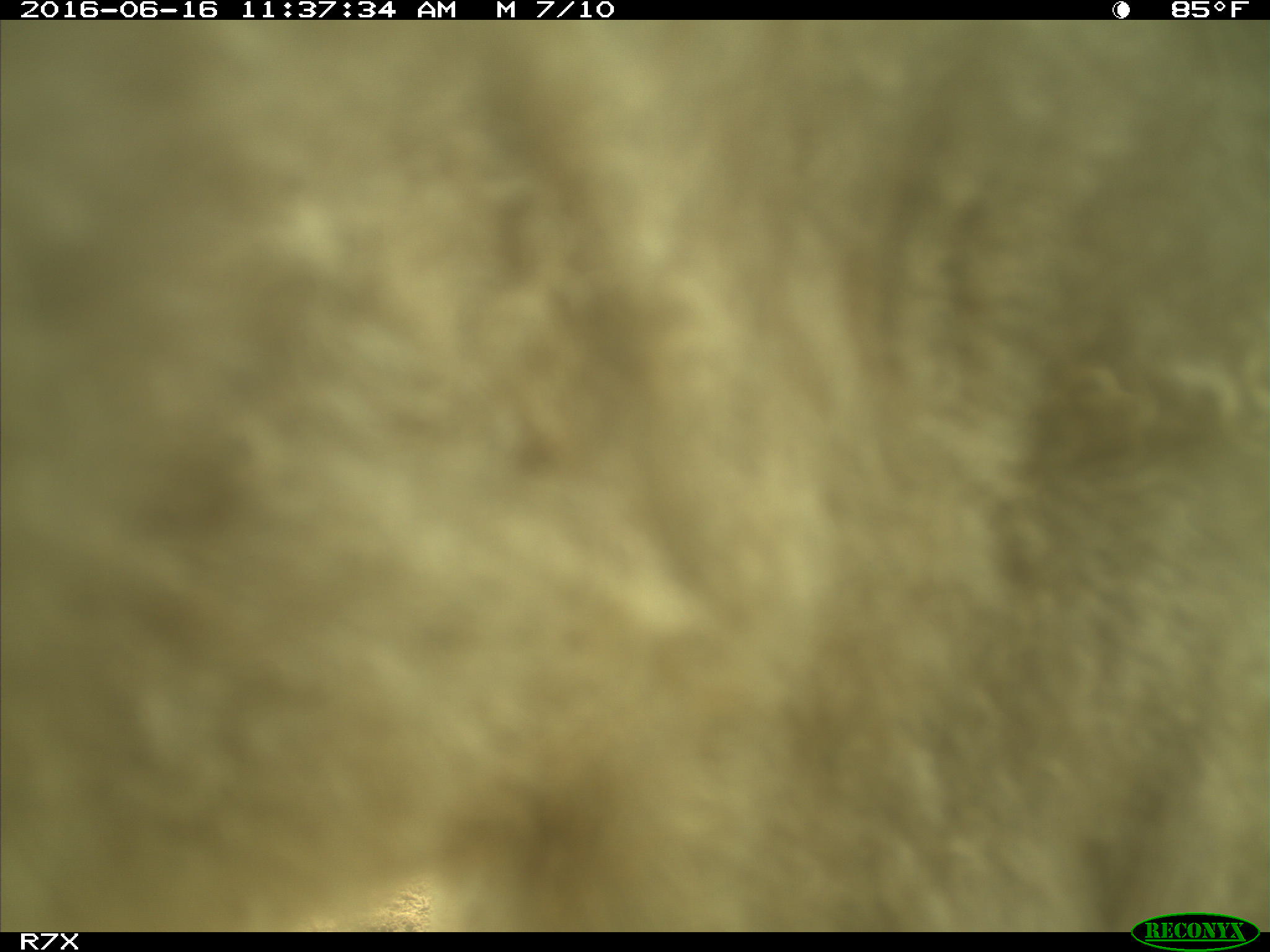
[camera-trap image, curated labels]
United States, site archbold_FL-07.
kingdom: Animalia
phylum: Chordata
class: Mammalia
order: Artiodactyla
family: Bovidae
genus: Bos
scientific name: Bos taurus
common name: domestic cow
Bos taurus (domestic cow).